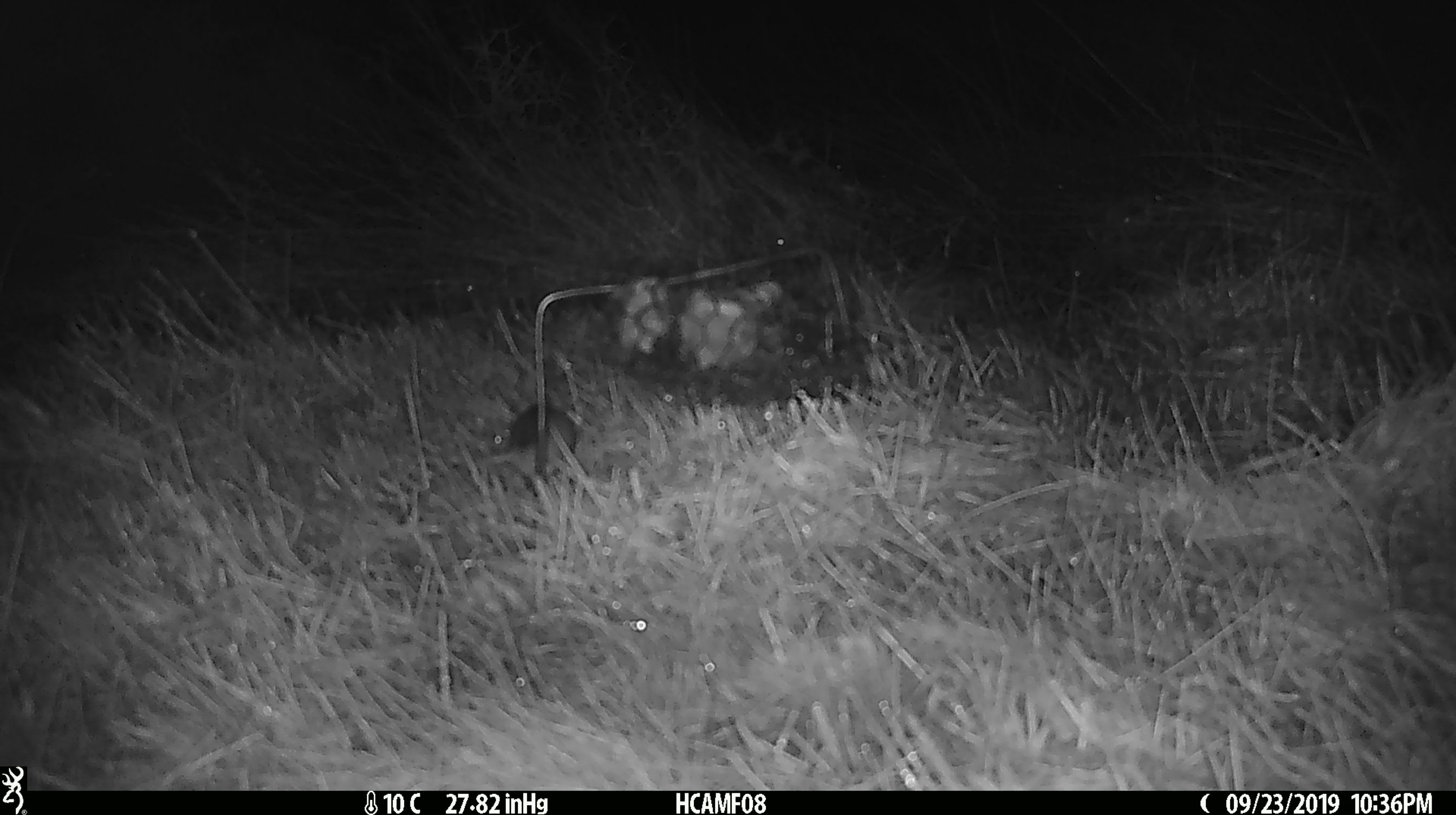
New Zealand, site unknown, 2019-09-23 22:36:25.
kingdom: Animalia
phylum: Chordata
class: Mammalia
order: Rodentia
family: Muridae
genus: Mus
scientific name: Mus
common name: mouse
Mouse (Mus).